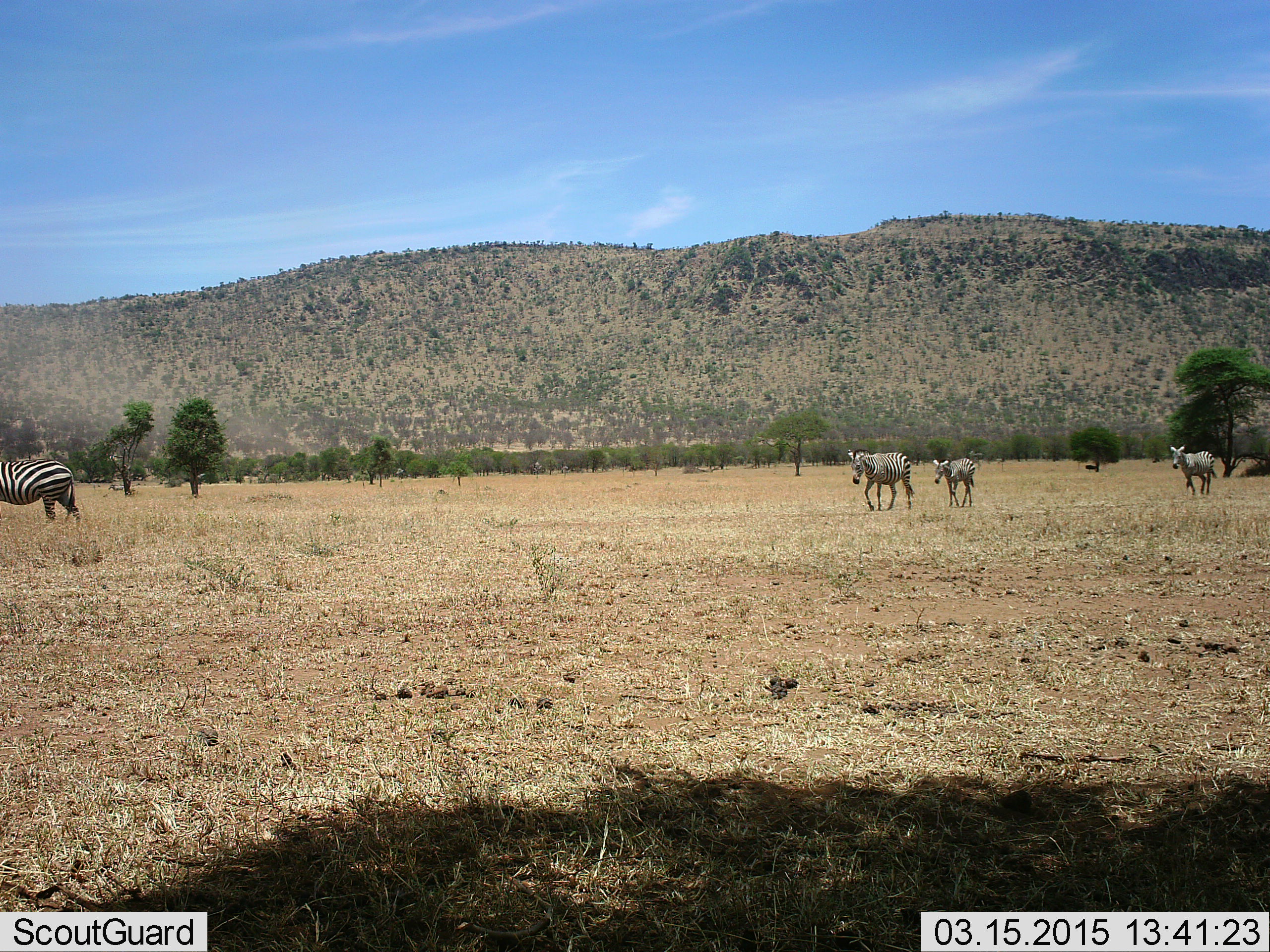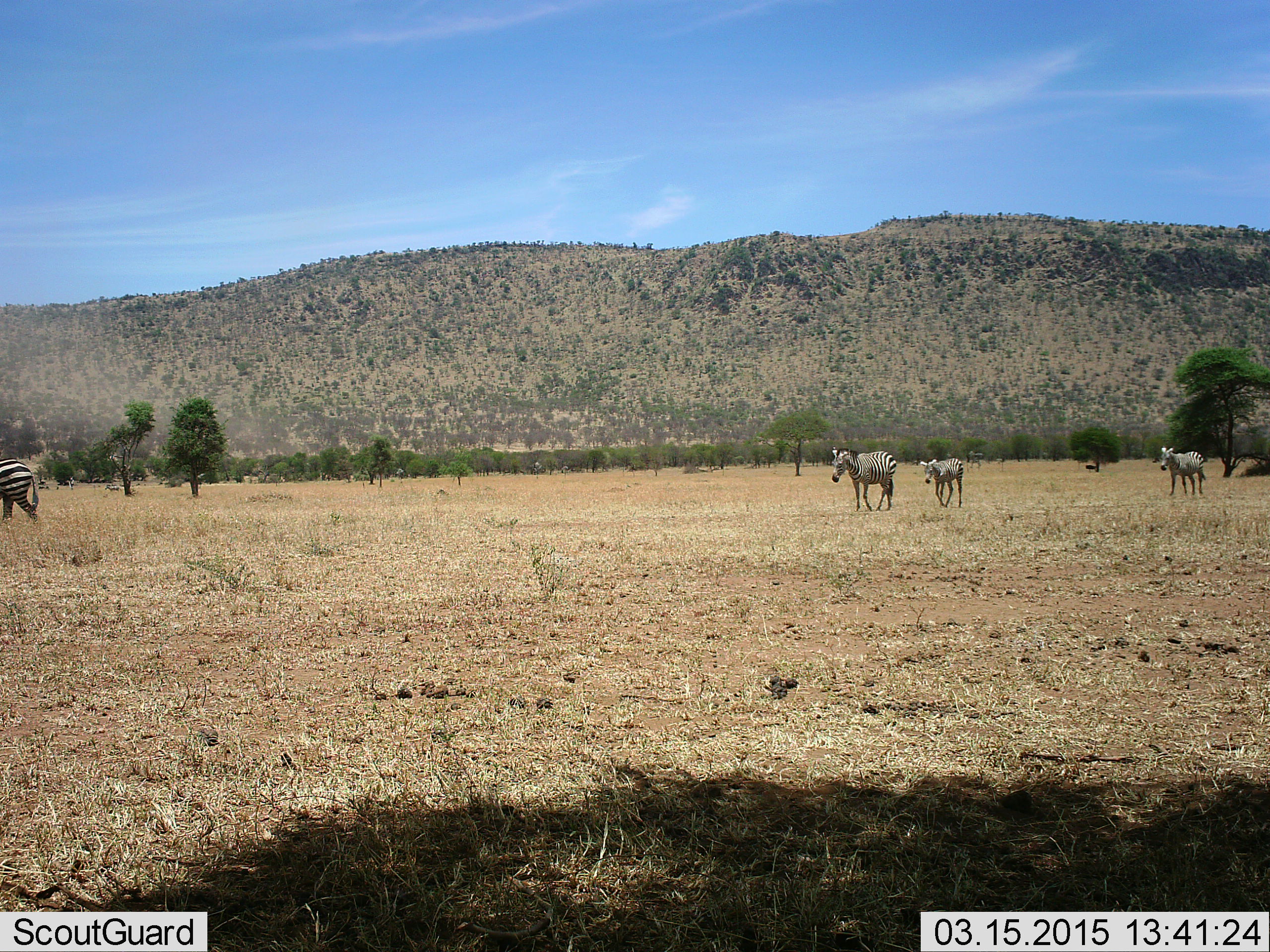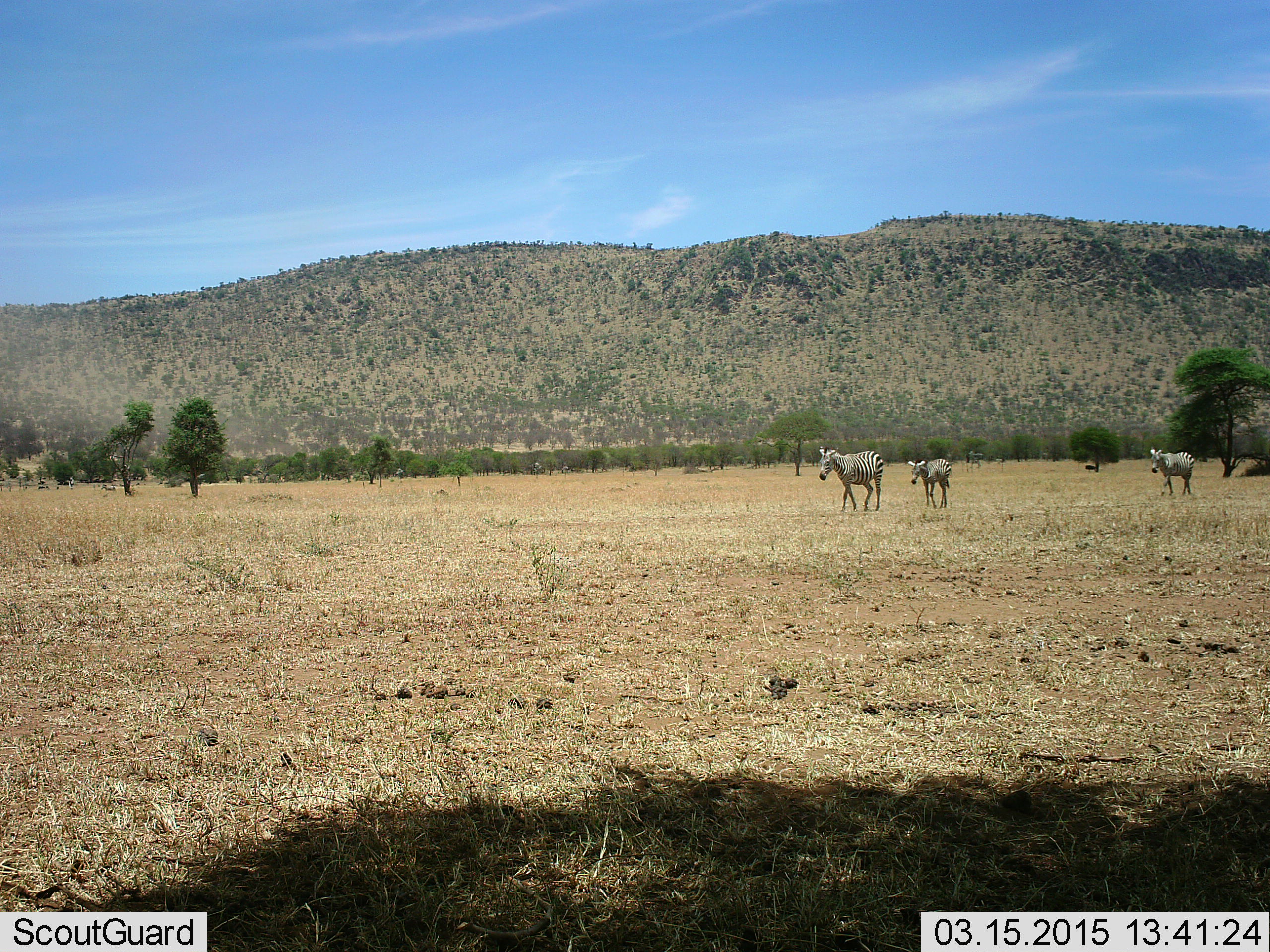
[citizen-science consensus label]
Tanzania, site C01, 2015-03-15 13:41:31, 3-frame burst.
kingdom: Animalia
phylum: Chordata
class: Mammalia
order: Perissodactyla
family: Equidae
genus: Equus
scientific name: Equus quagga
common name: plains zebra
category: zebra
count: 4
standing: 0%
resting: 0%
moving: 100%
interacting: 0%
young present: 50%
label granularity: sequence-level